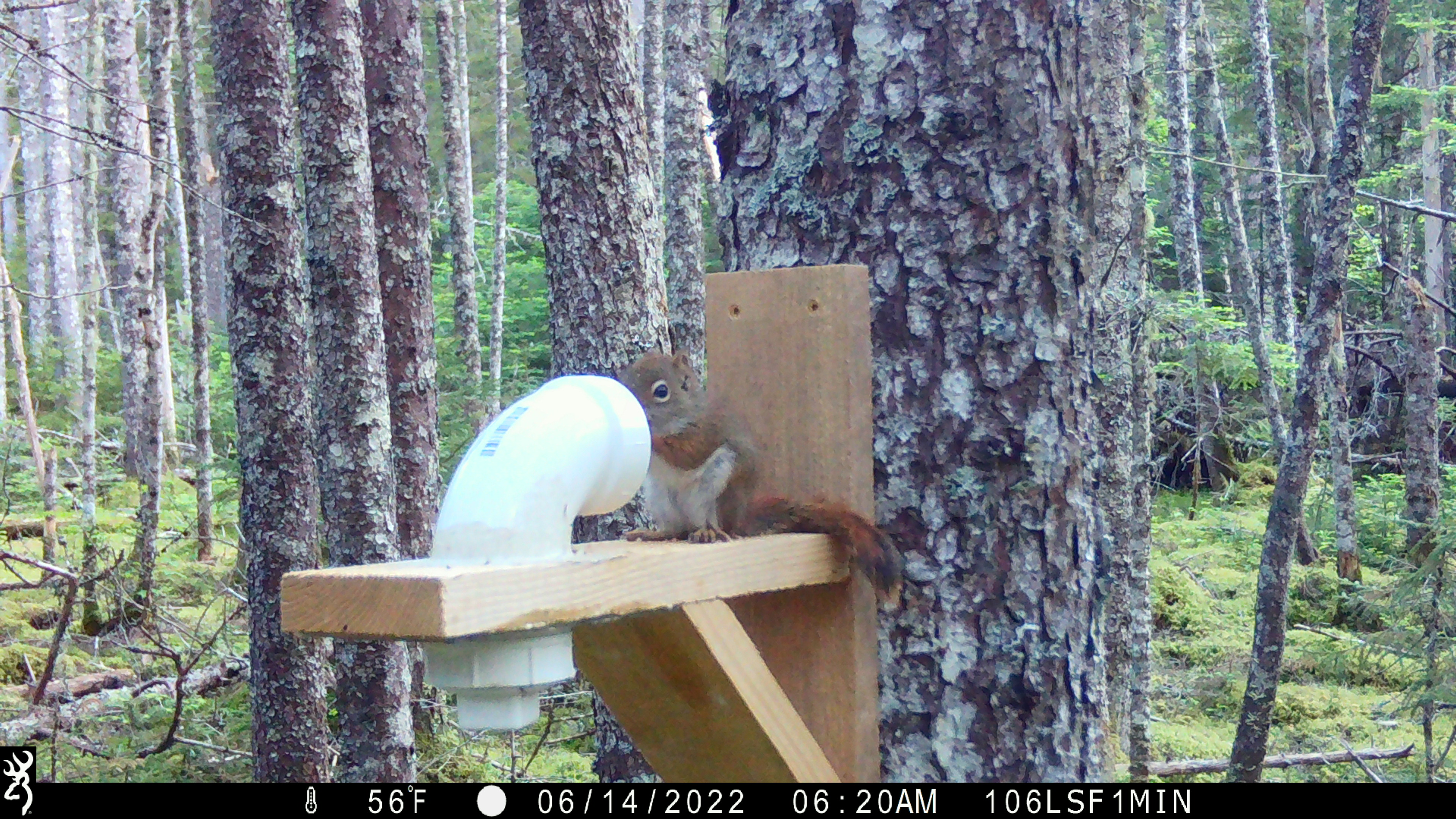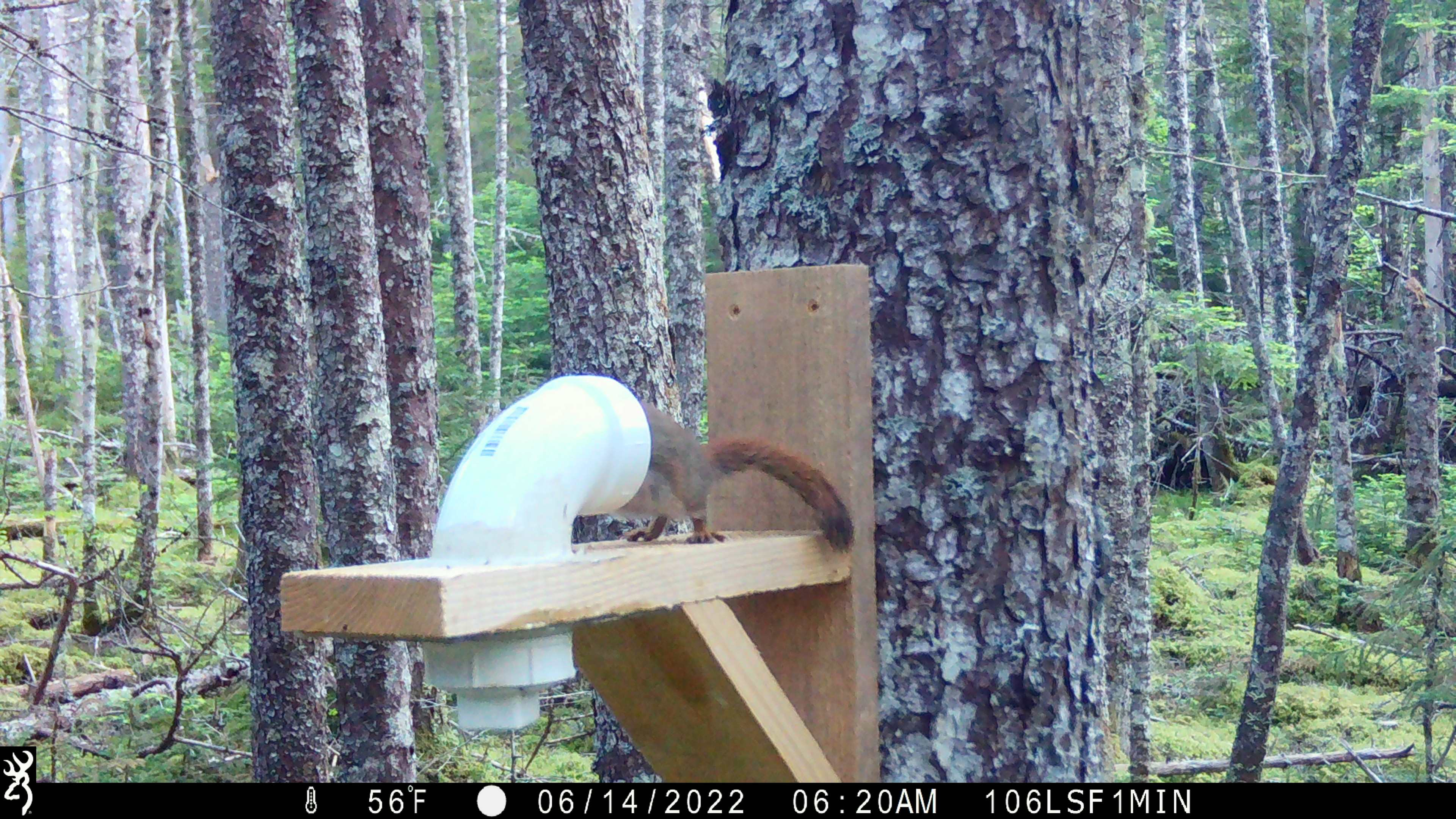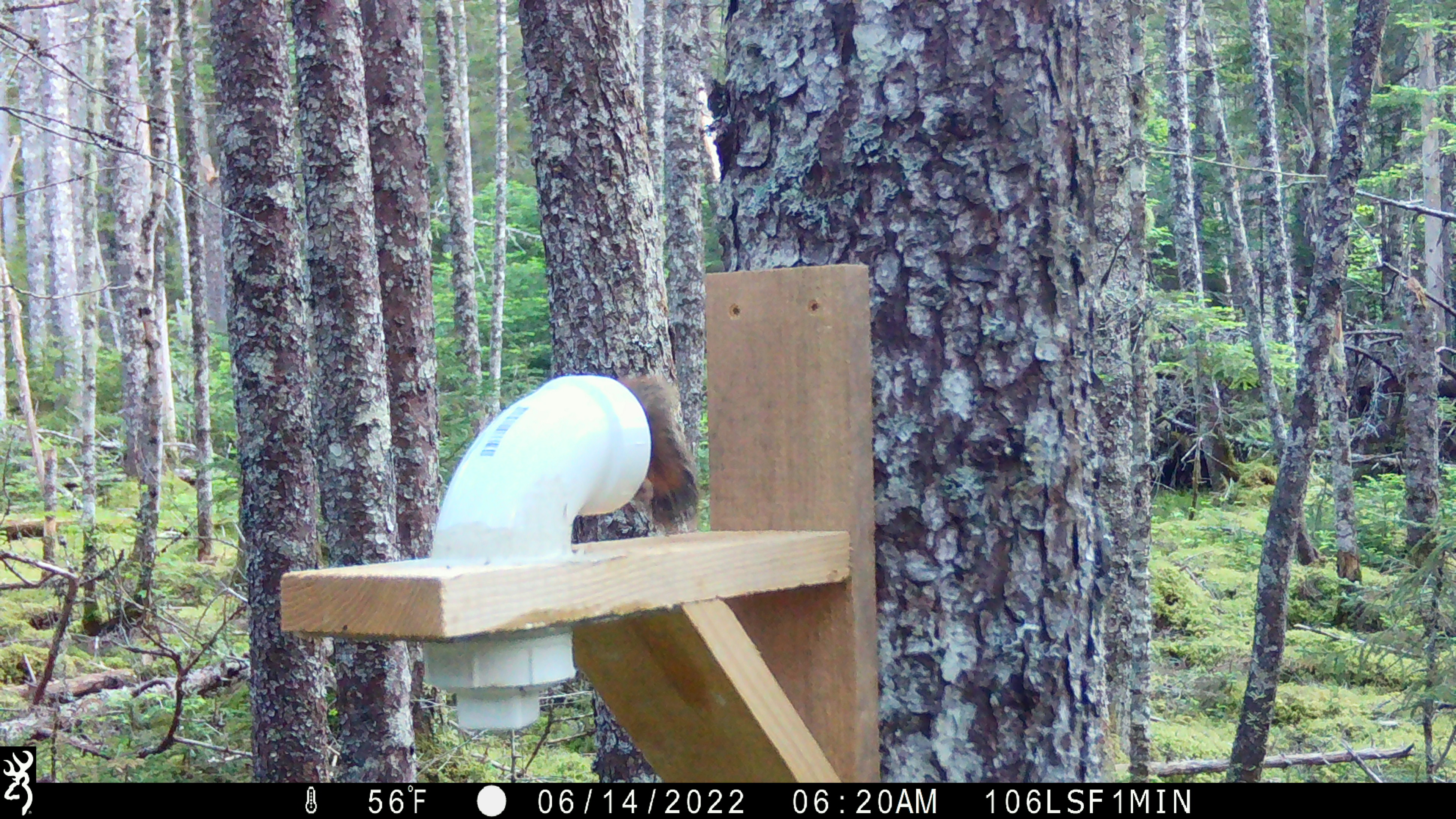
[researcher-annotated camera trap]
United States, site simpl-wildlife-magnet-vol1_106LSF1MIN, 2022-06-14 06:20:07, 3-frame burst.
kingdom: Animalia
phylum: Chordata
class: Mammalia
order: Rodentia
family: Sciuridae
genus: Tamiasciurus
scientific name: Tamiasciurus hudsonicus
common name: red squirrel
Red squirrel (Tamiasciurus hudsonicus).